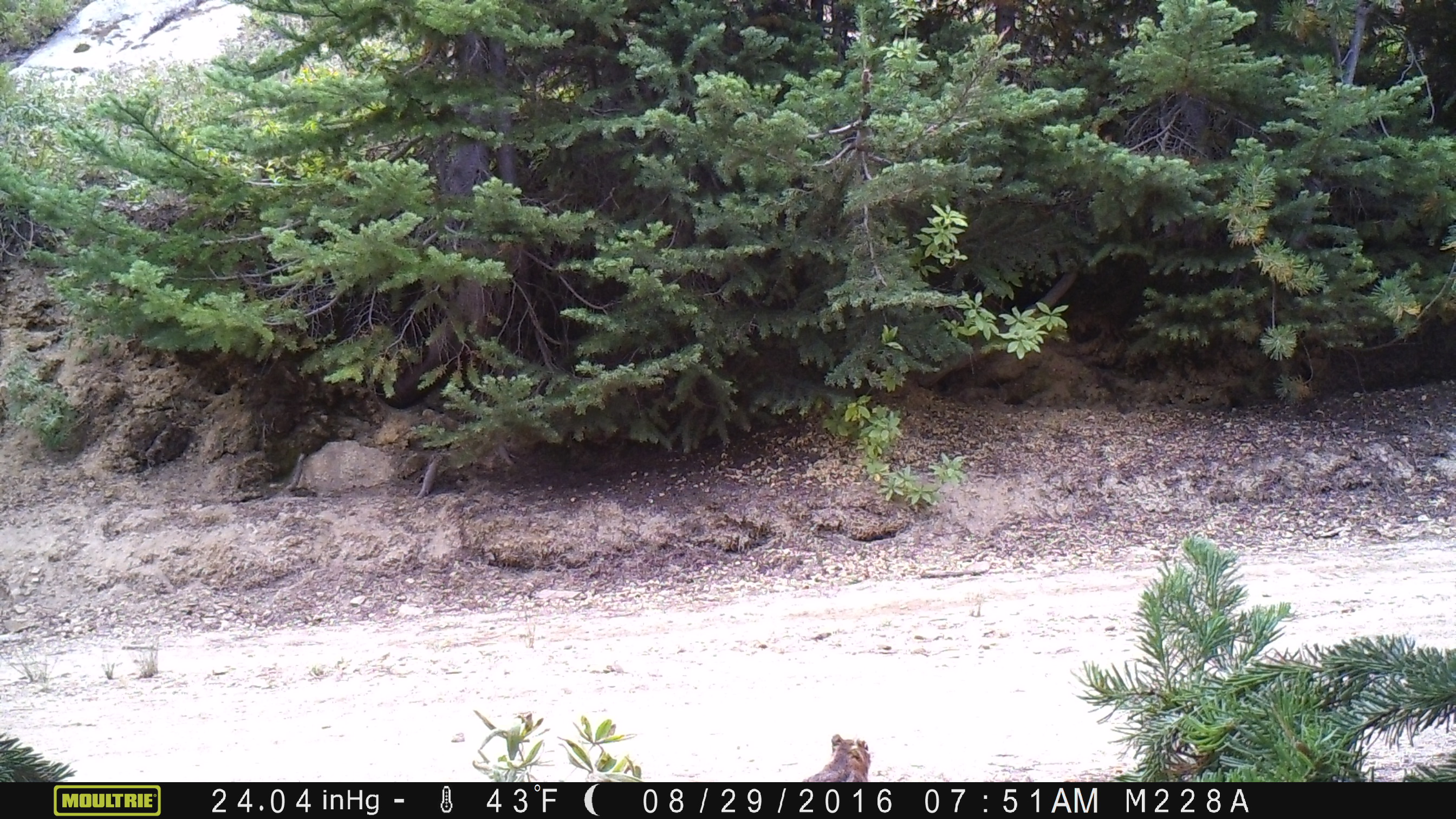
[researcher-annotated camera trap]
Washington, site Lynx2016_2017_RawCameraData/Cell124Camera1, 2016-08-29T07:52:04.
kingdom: Animalia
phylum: Chordata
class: Mammalia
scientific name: Mammalia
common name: small mammal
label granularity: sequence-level